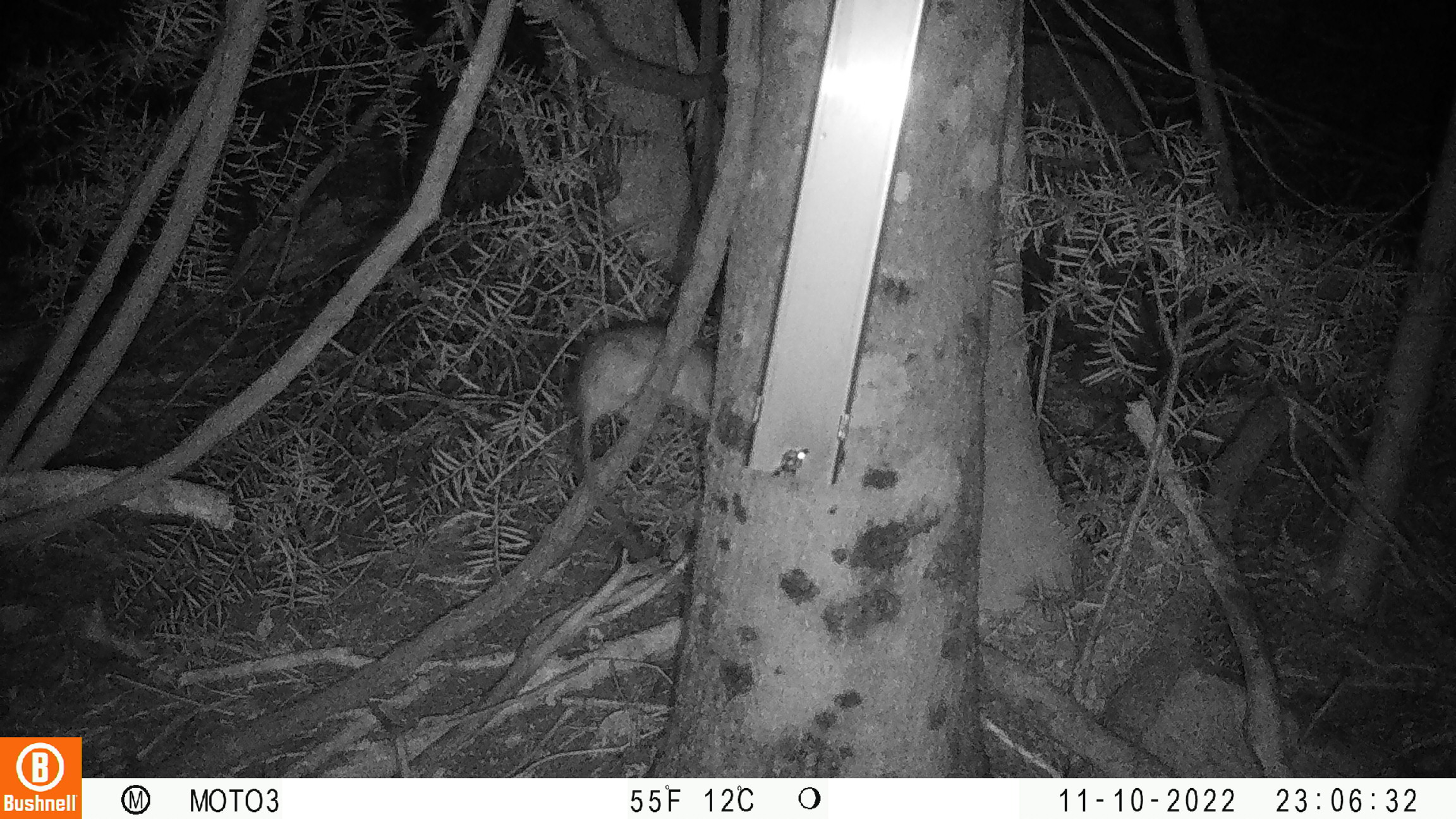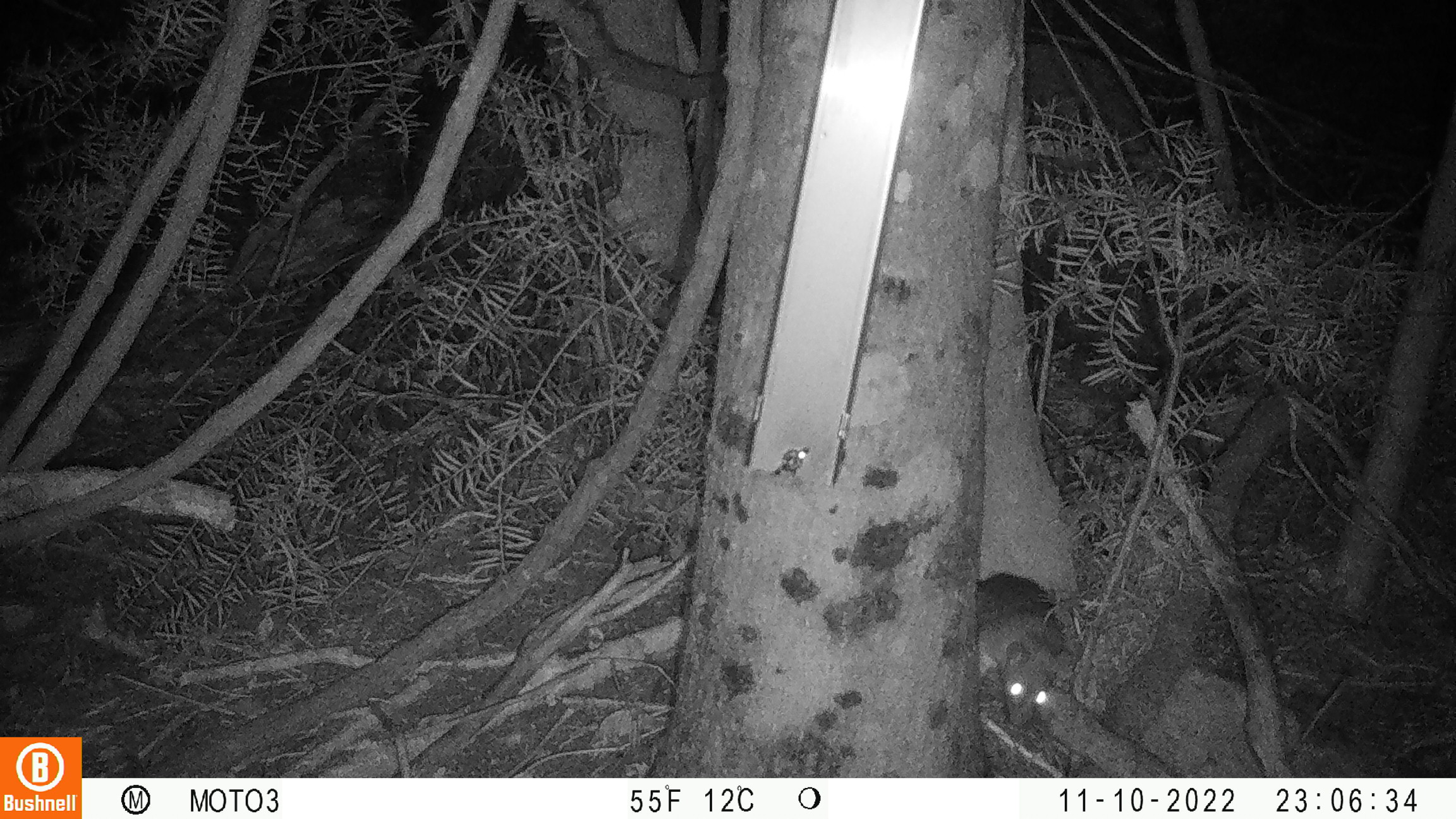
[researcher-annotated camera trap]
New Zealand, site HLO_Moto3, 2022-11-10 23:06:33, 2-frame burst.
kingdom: Animalia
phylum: Chordata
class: Mammalia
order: Rodentia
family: Muridae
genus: Rattus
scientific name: Rattus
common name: rat